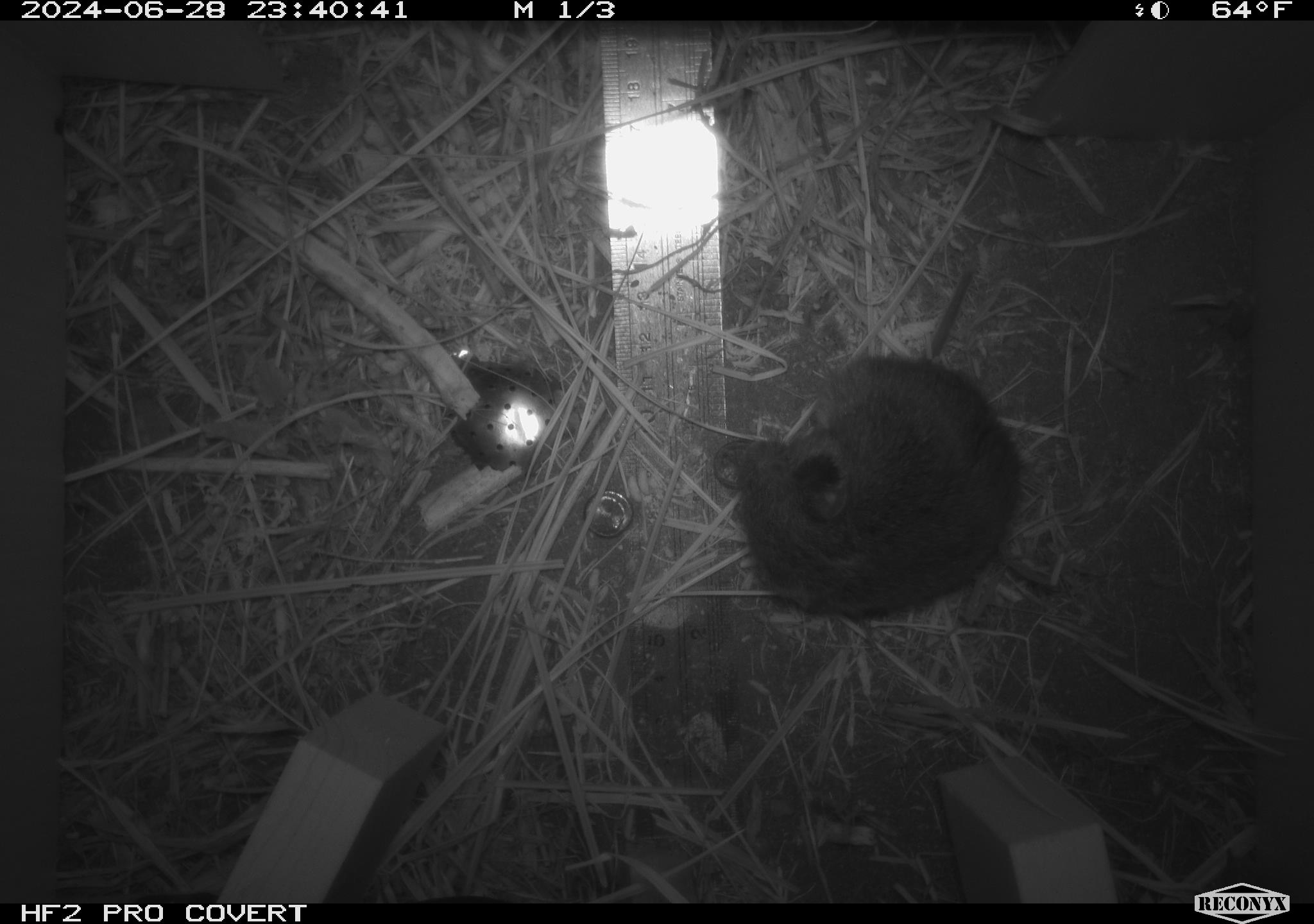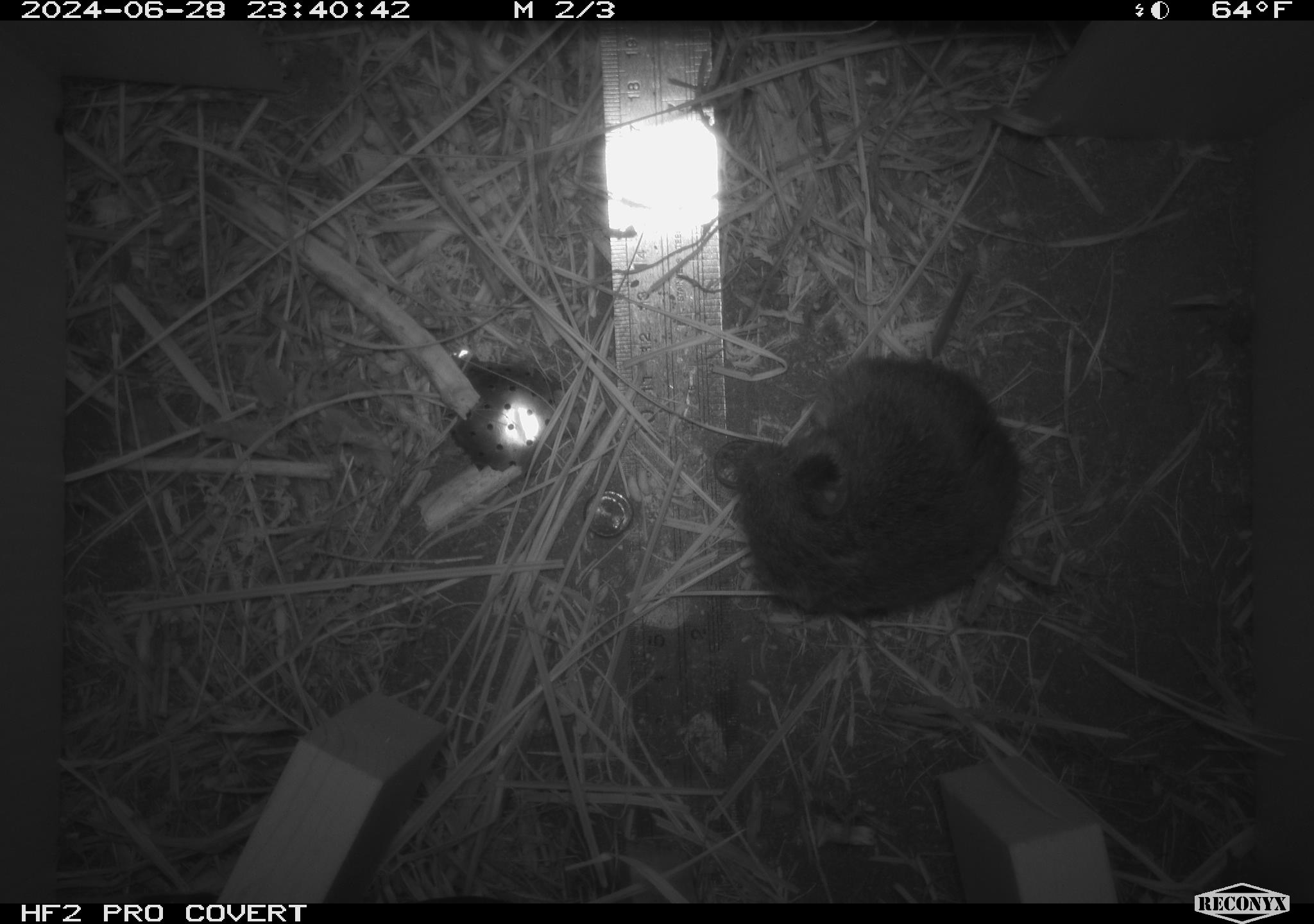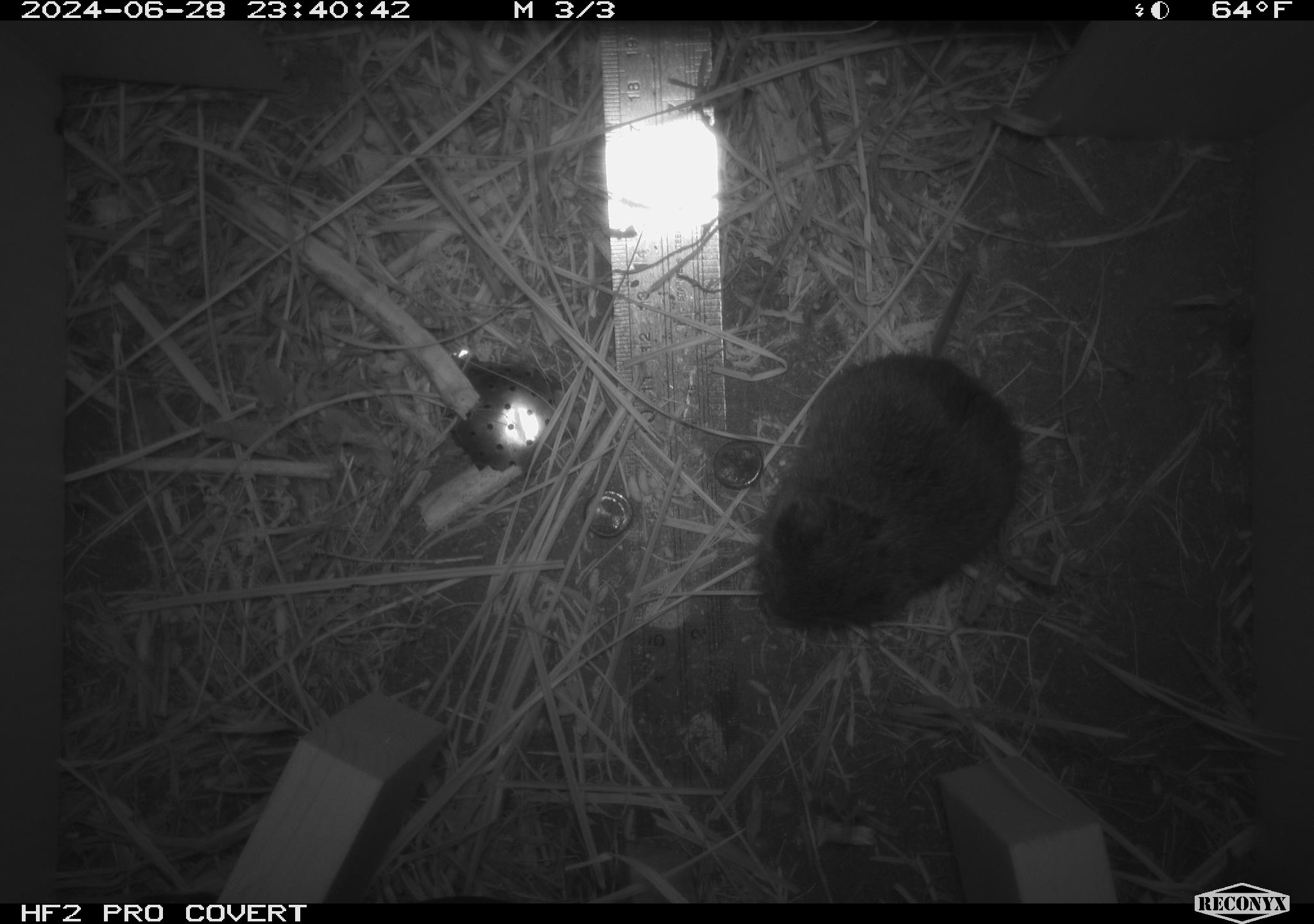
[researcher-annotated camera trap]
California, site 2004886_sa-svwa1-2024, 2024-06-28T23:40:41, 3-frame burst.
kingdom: Animalia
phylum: Chordata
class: Mammalia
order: Rodentia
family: Cricetidae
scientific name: Arvicolinae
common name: voles, lemmings, and muskrats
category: arvicolinae subfamily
Arvicolinae subfamily (voles, lemmings, and muskrats) (Arvicolinae).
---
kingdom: Animalia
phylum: Arthropoda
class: Insecta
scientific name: Insecta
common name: insect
Insect (Insecta).